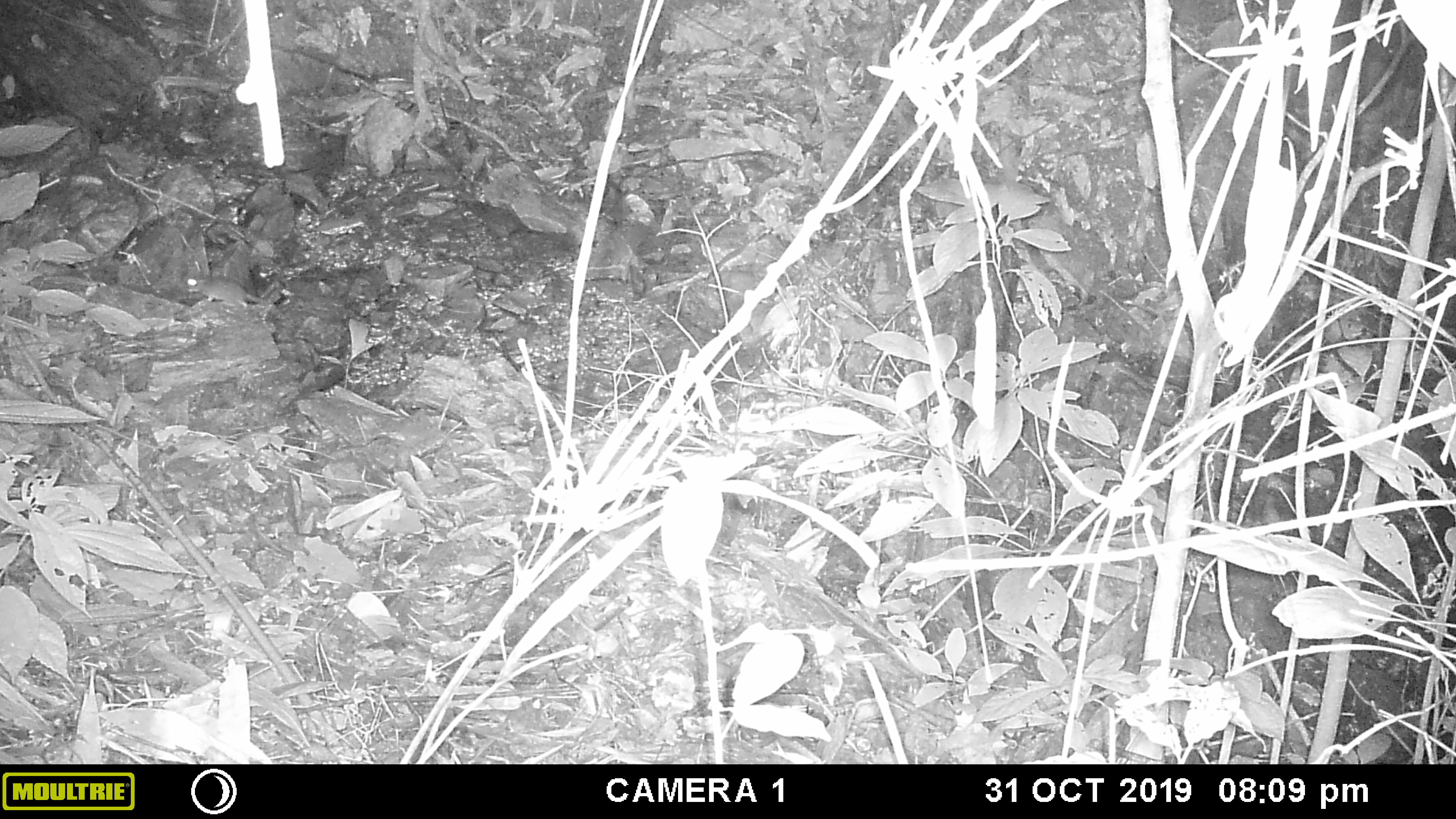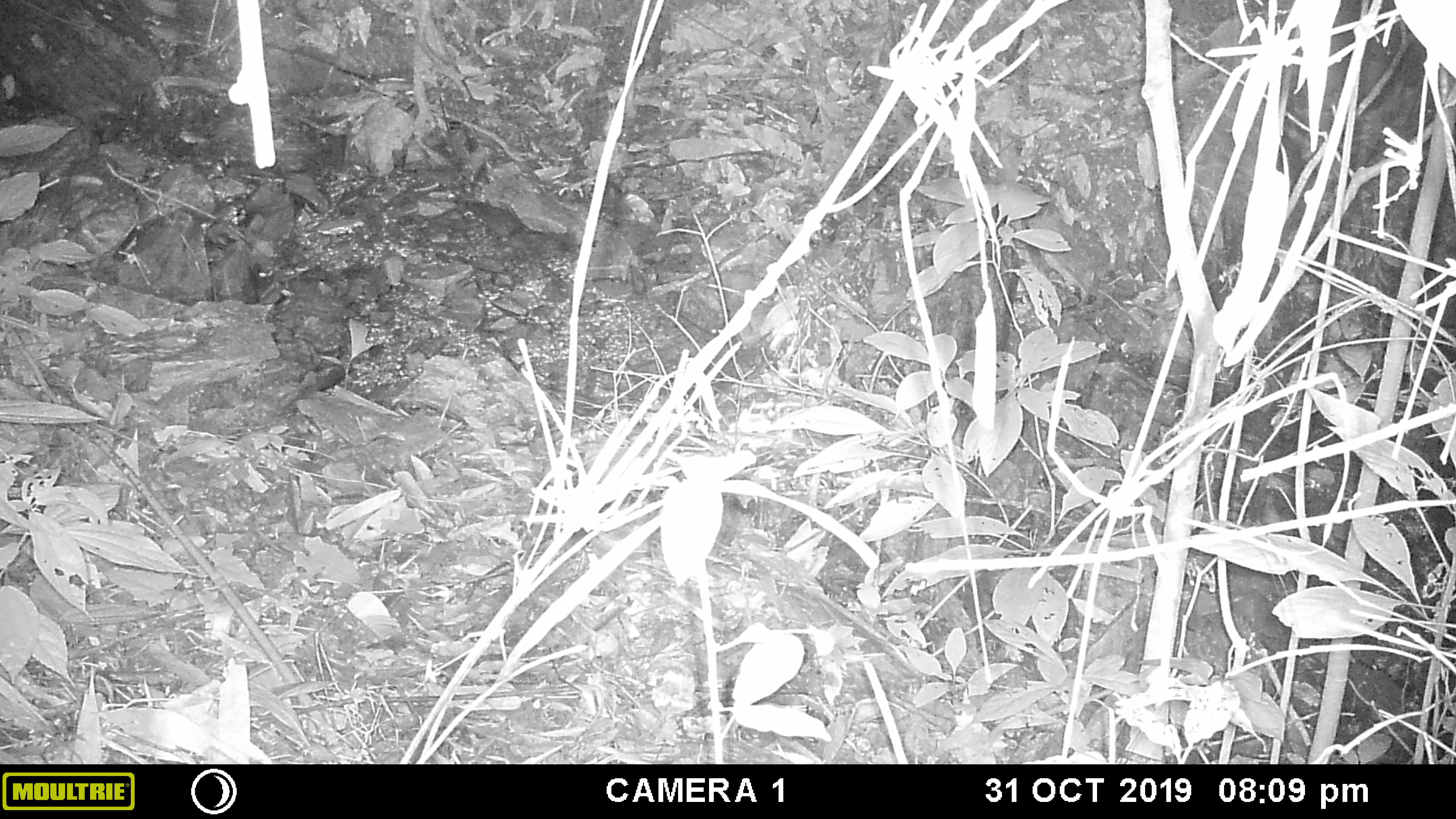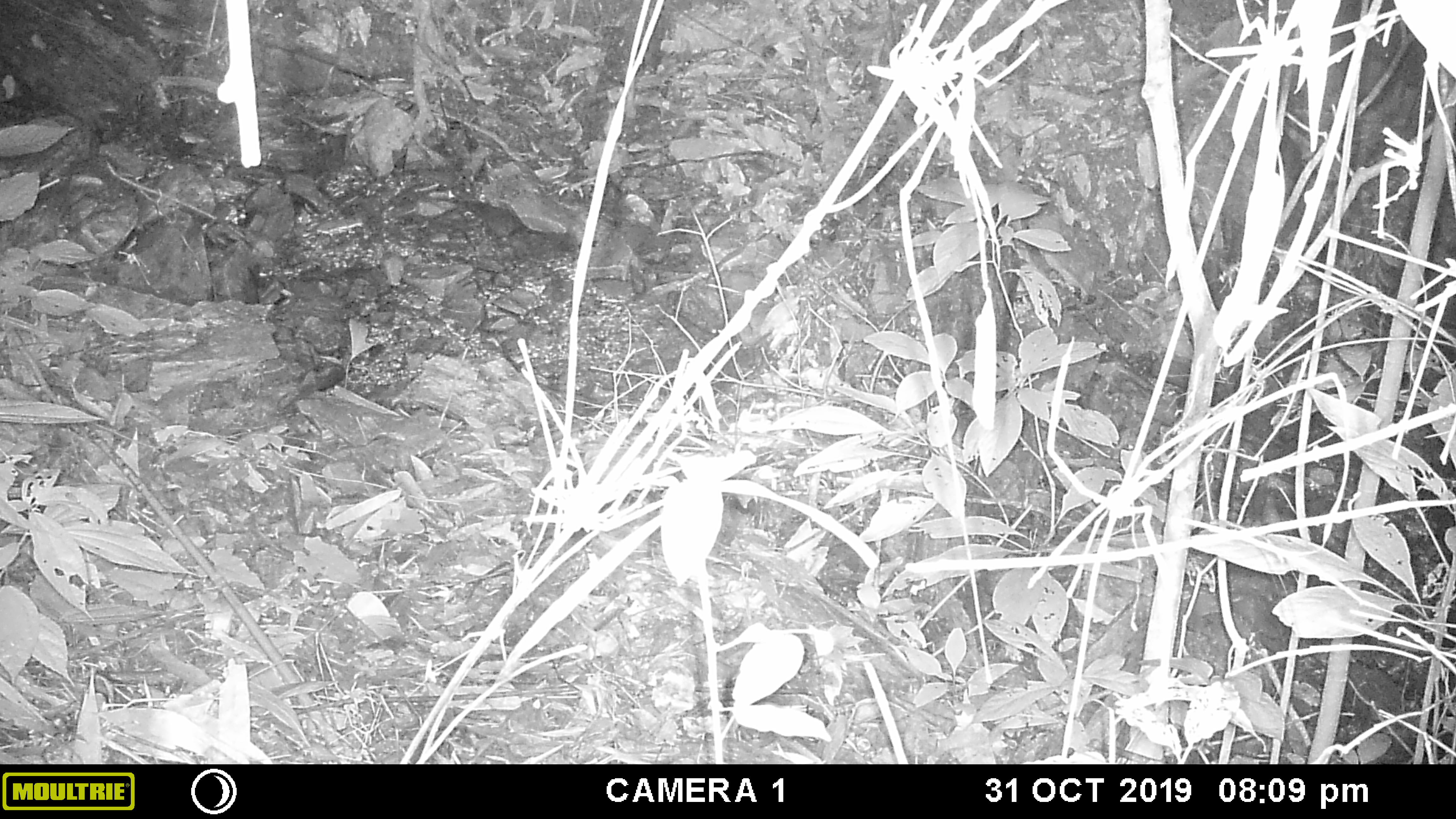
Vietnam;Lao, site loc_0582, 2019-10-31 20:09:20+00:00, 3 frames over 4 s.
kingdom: Animalia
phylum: Chordata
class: Mammalia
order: Rodentia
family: Muridae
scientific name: Muridae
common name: old-world mice and rats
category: unidentified murid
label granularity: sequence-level